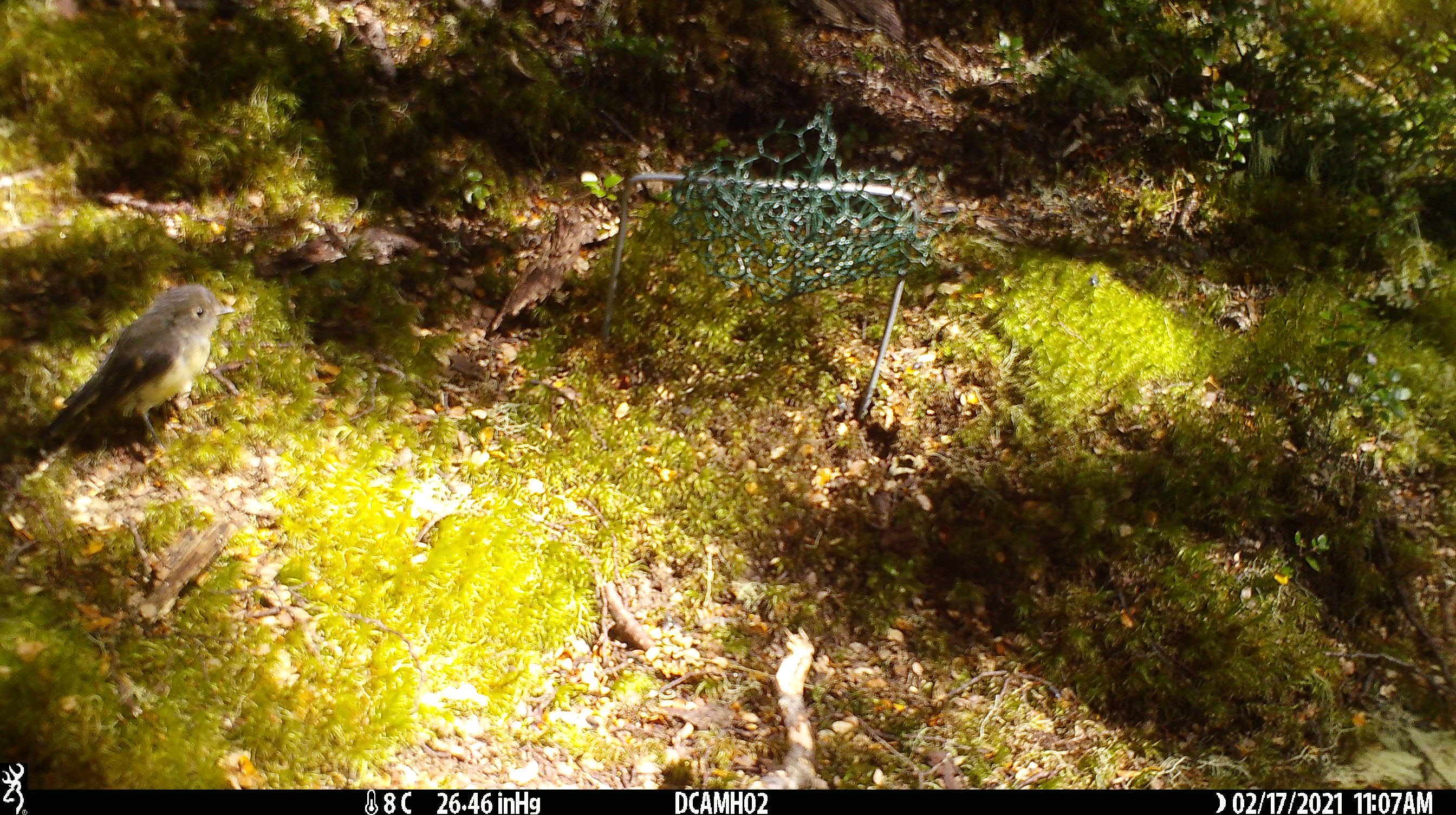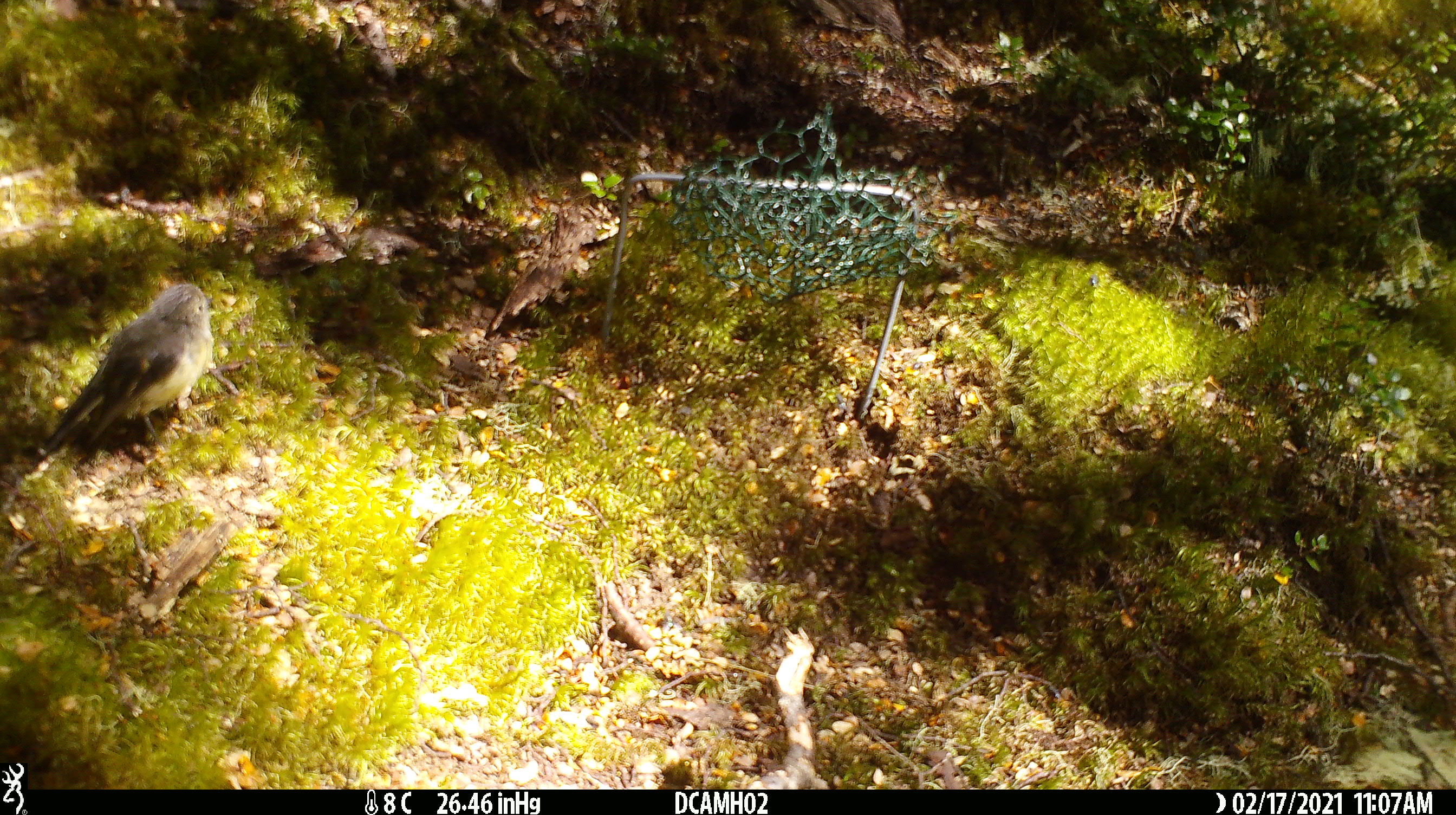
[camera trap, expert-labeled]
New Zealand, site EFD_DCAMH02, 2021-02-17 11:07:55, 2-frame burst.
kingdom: Animalia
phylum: Chordata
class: Aves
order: Passeriformes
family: Petroicidae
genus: Petroica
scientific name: Petroica macrocephala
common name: tomtit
Tomtit (Petroica macrocephala).